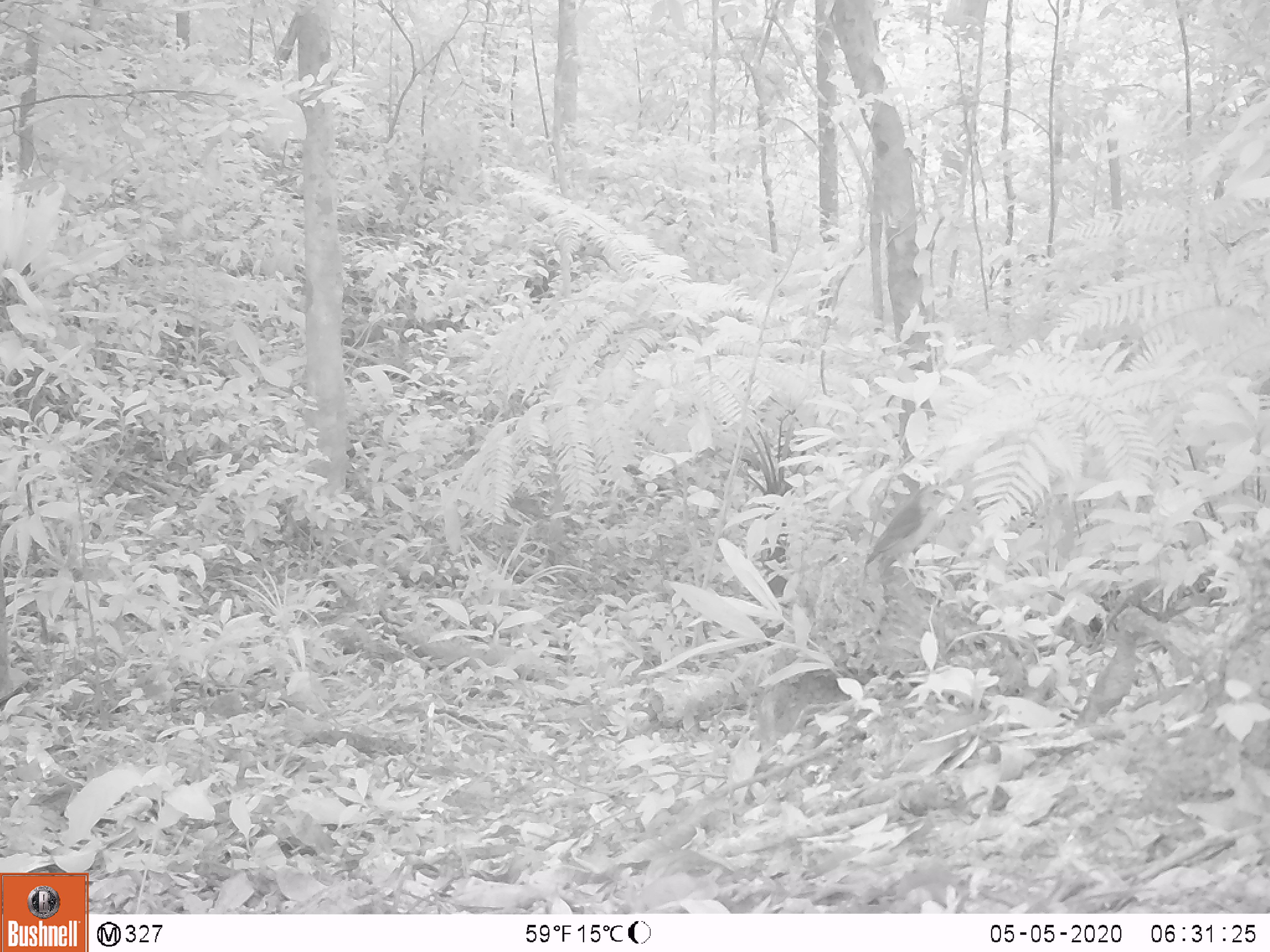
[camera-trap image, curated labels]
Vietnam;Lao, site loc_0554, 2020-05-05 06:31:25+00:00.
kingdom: Animalia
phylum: Chordata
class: Aves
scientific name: Aves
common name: bird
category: unidentified bird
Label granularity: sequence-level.